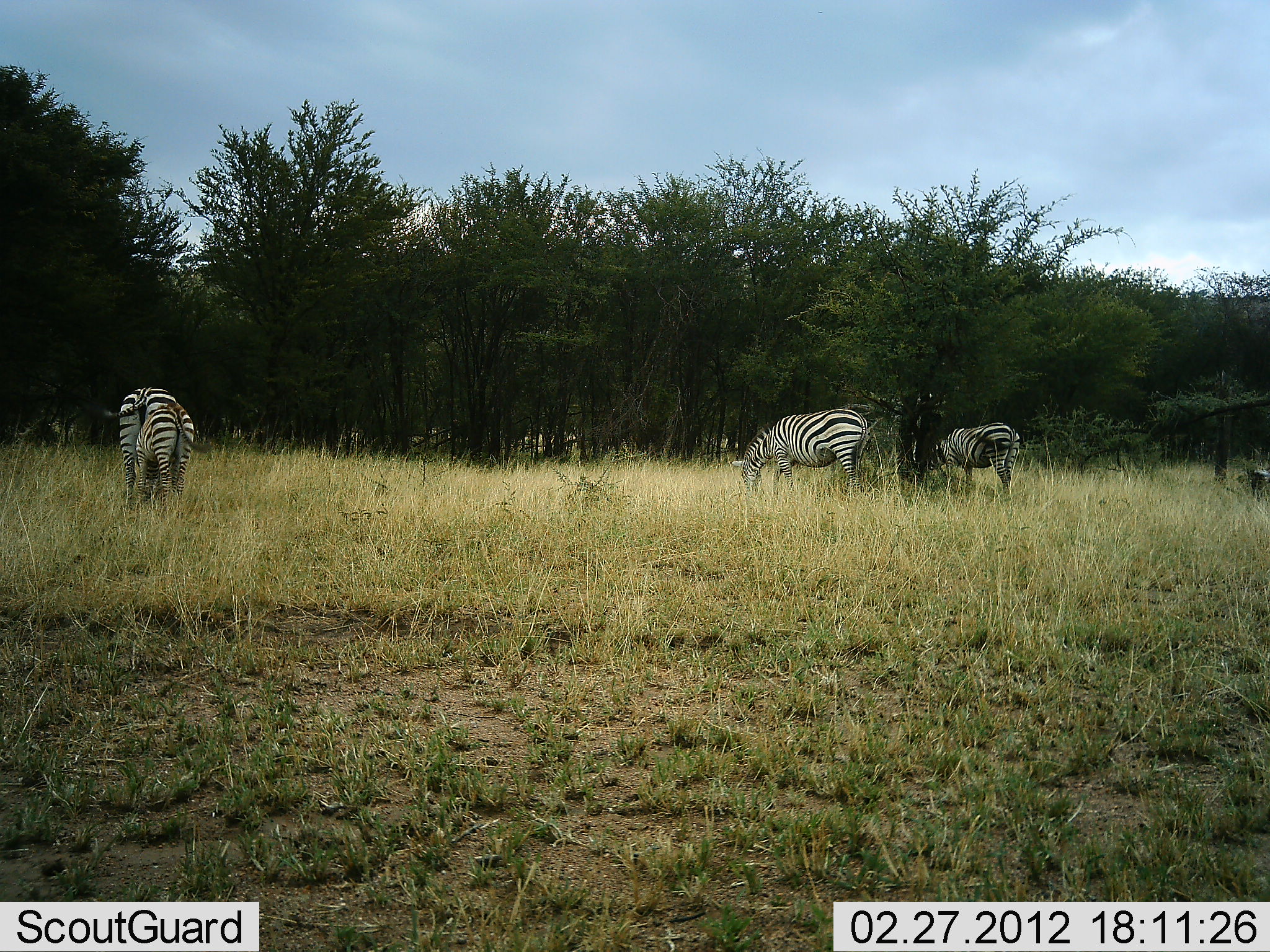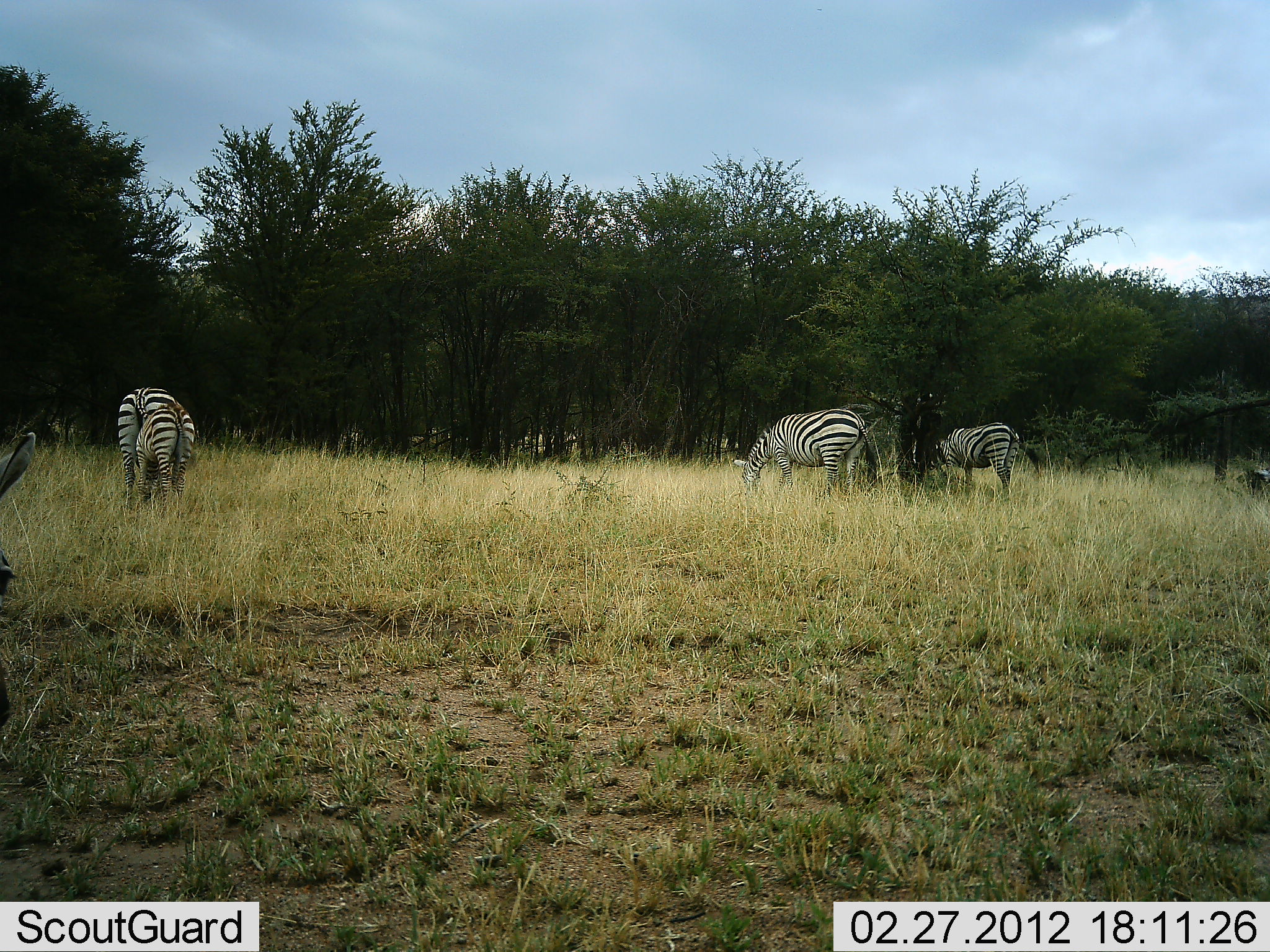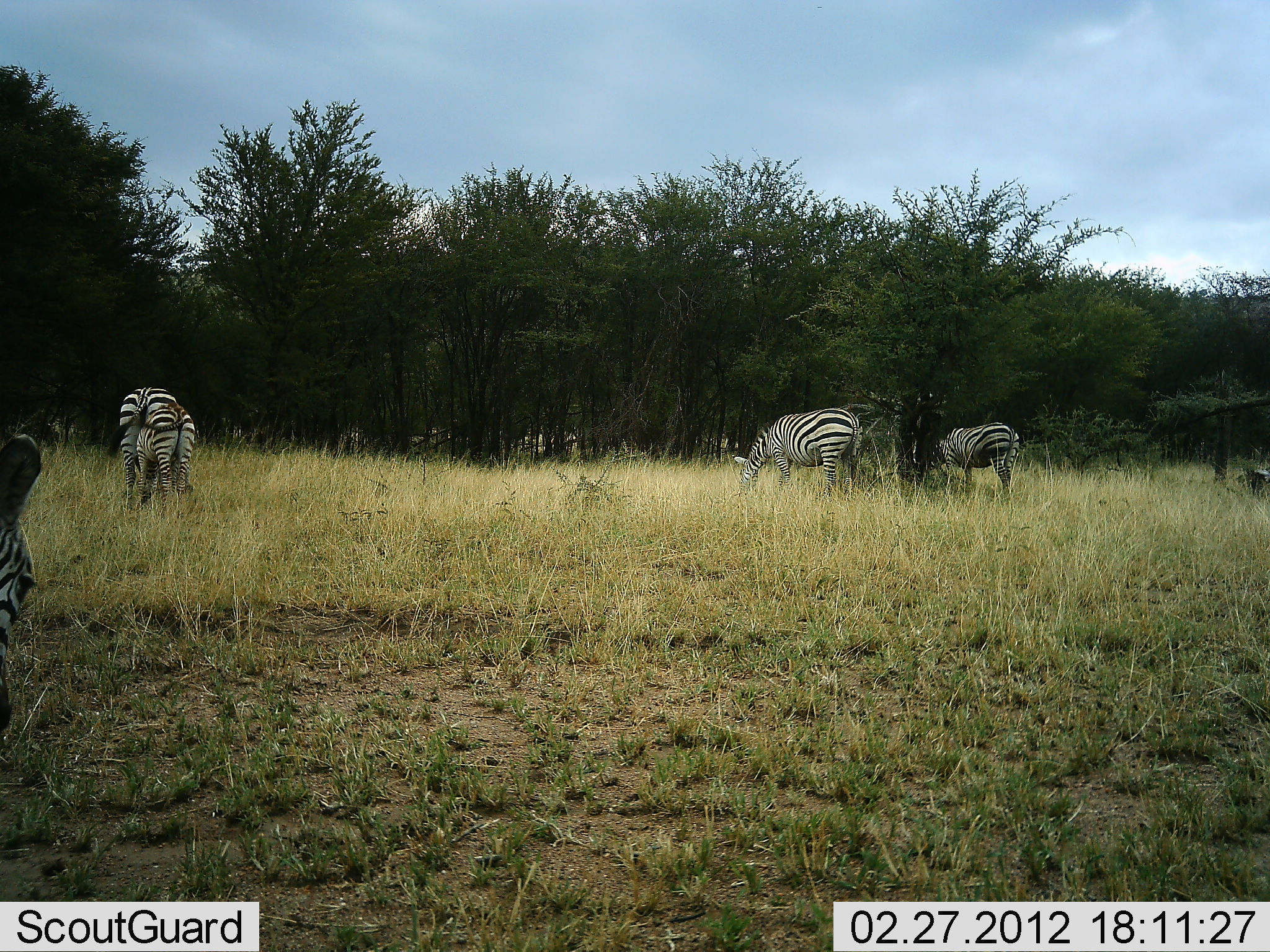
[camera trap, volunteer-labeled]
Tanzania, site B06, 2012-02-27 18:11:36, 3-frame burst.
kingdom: Animalia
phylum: Chordata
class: Mammalia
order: Perissodactyla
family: Equidae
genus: Equus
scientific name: Equus quagga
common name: plains zebra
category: zebra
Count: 5.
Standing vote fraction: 40%.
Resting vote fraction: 0%.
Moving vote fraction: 7%.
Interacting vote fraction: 0%.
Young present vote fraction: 33%.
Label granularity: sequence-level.